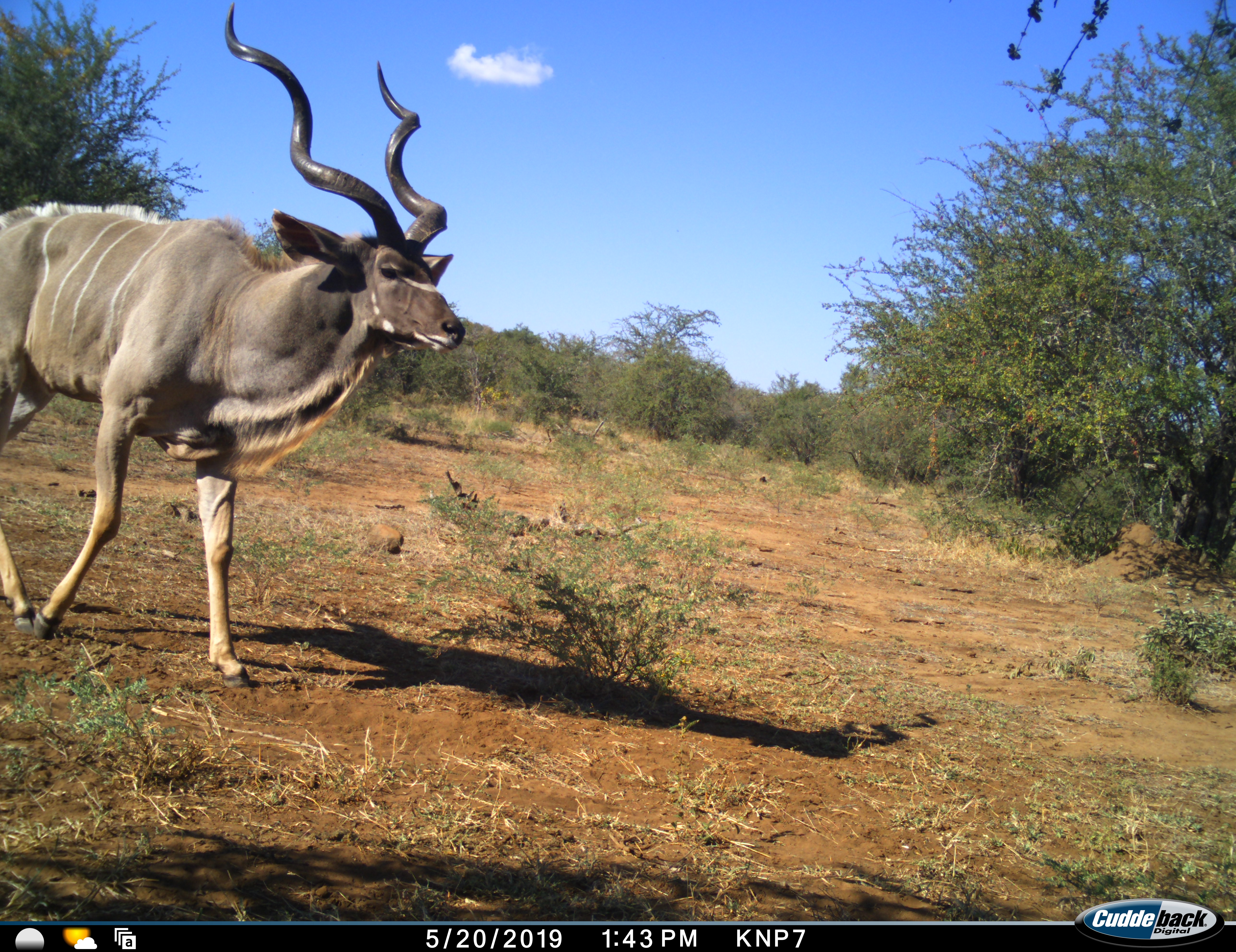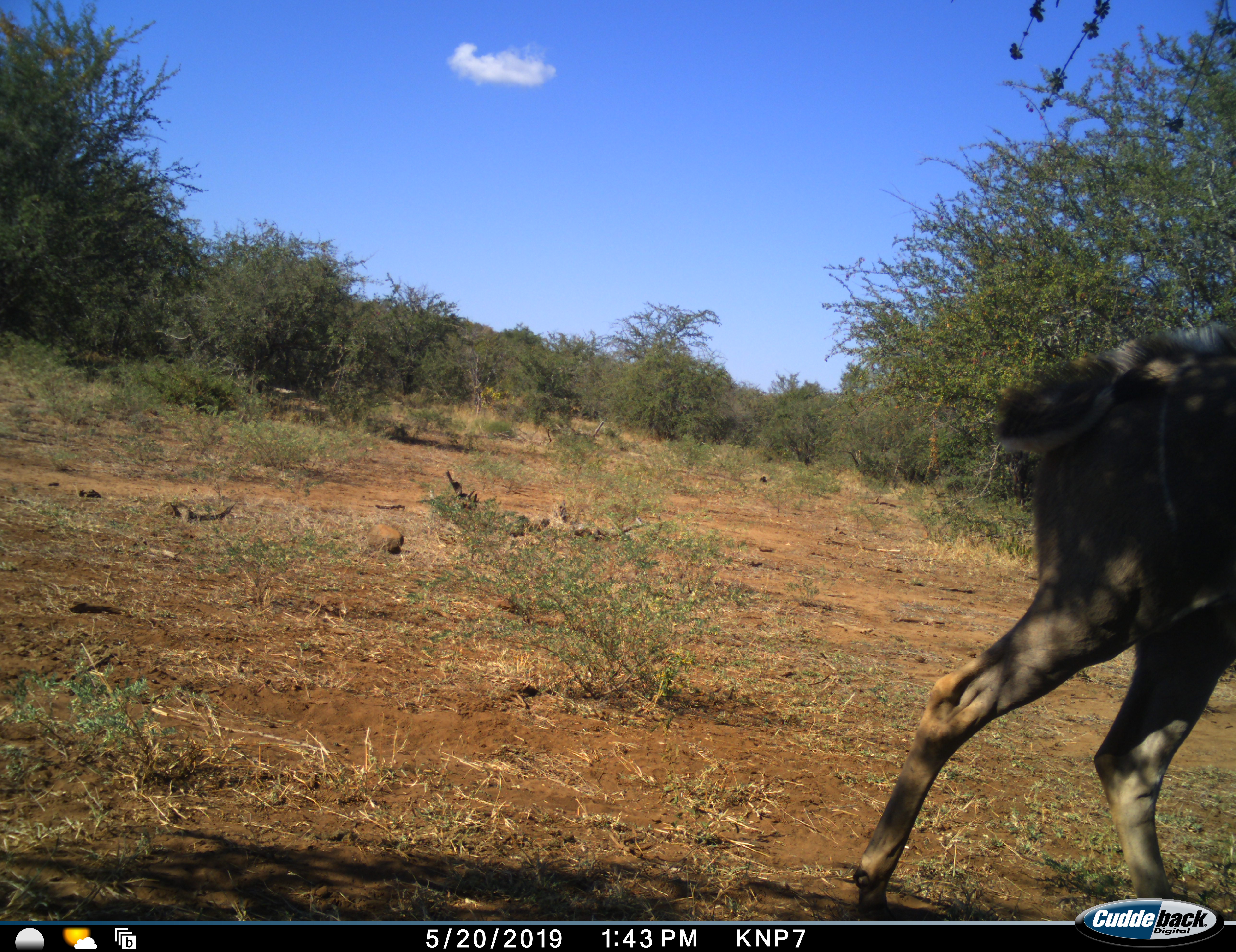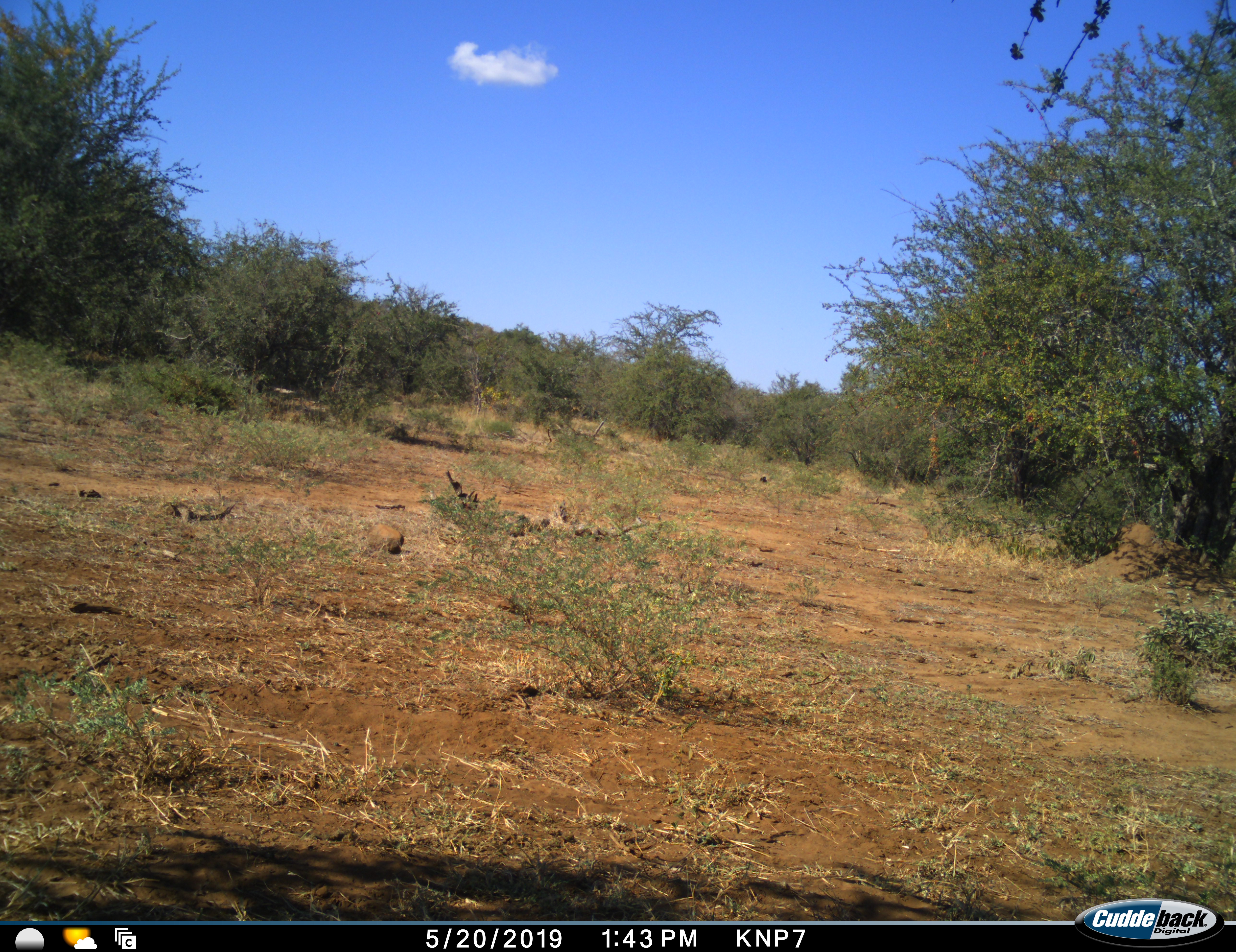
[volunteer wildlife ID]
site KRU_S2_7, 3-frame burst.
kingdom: Animalia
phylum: Chordata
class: Mammalia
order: Artiodactyla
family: Bovidae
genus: Tragelaphus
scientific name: Tragelaphus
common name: kudu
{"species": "kudu (Tragelaphus)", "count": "1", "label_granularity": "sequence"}